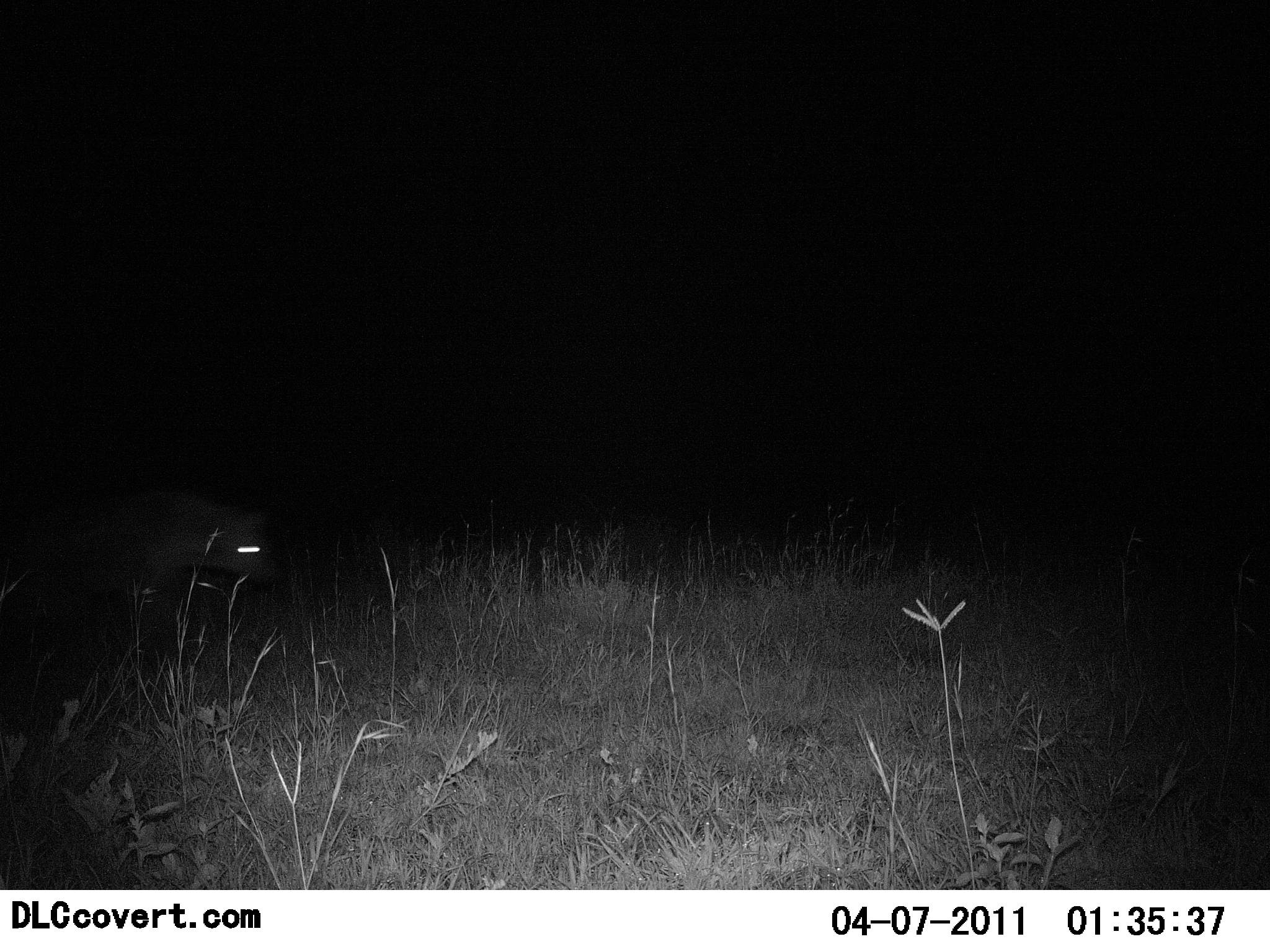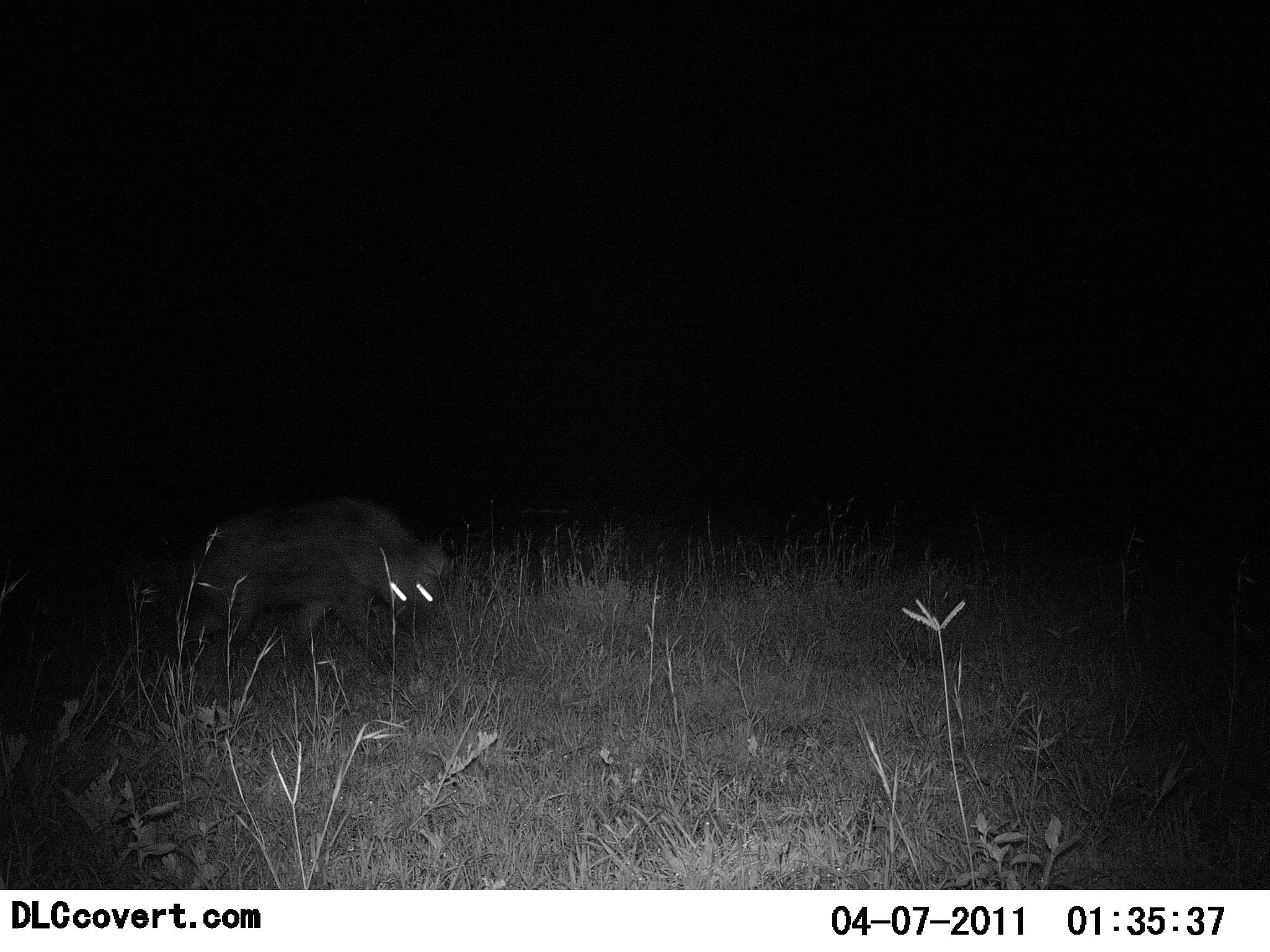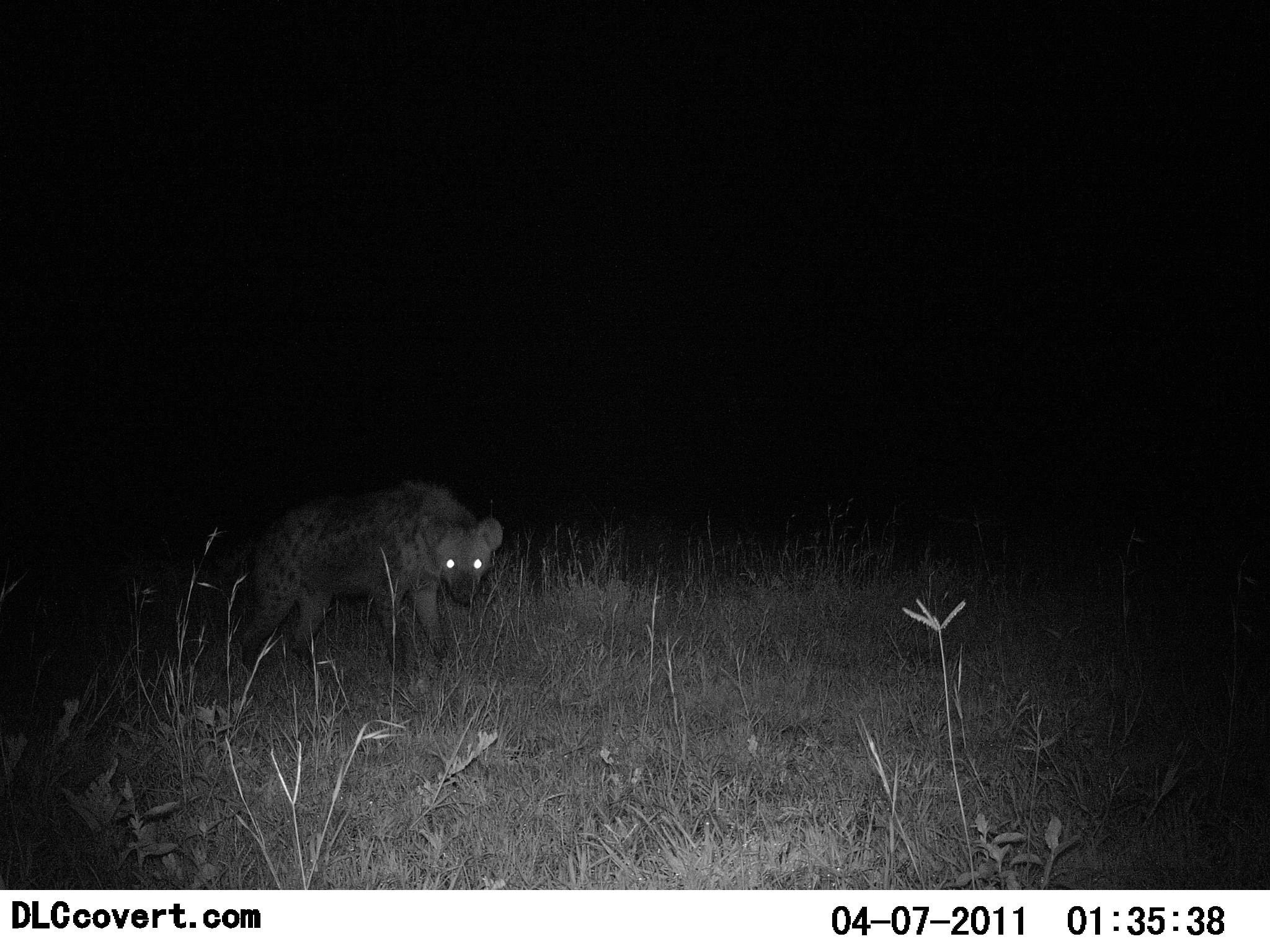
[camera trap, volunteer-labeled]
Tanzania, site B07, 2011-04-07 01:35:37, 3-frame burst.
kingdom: Animalia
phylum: Chordata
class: Mammalia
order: Carnivora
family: Hyaenidae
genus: Crocuta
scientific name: Crocuta crocuta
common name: spotted hyena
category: hyenaspotted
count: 1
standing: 0%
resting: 0%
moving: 100%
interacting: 0%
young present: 0%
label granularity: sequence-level